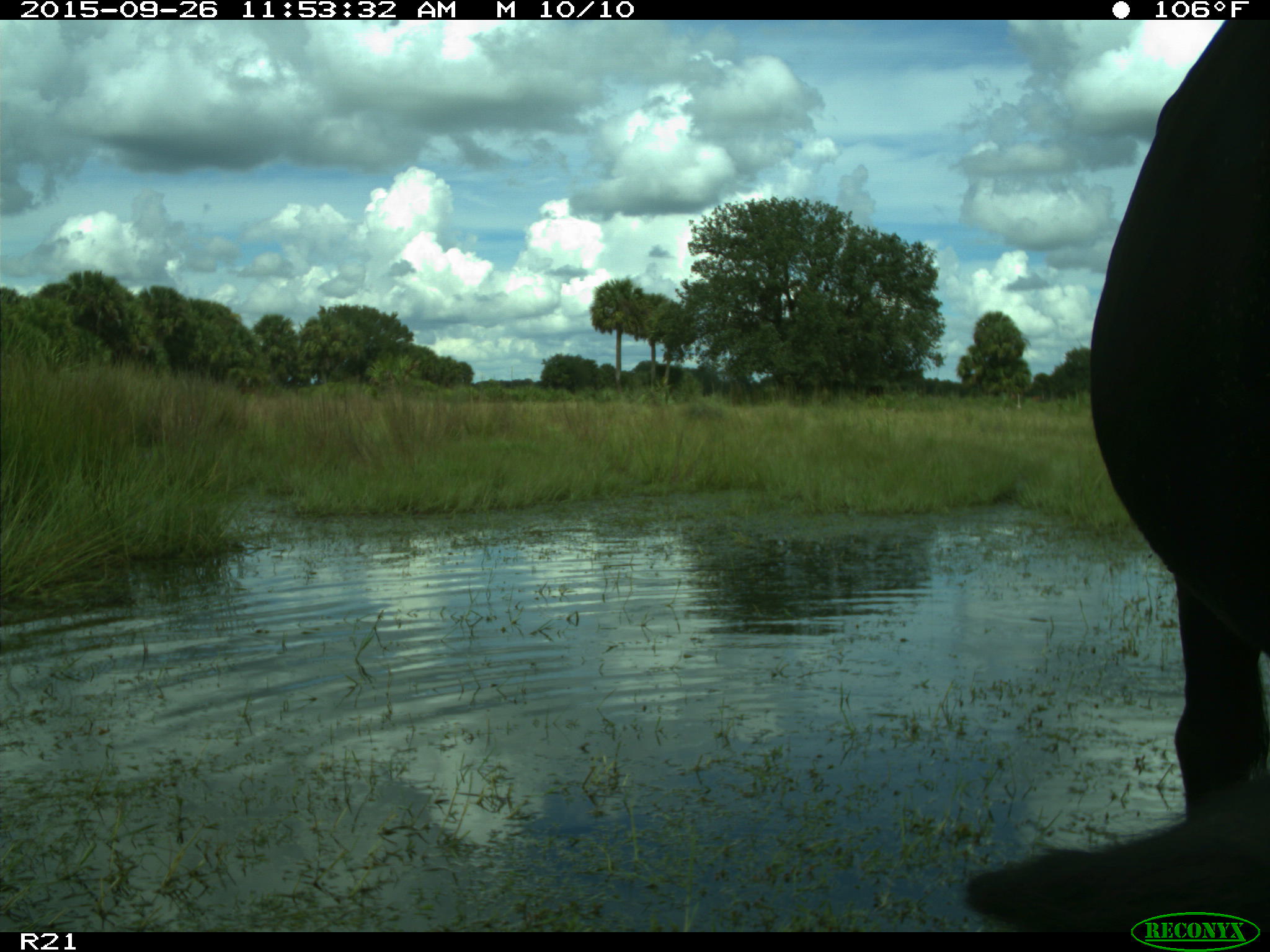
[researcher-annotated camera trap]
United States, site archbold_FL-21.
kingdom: Animalia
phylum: Chordata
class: Mammalia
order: Artiodactyla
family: Bovidae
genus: Bos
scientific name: Bos taurus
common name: domestic cow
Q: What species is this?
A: Bos taurus (domestic cow).